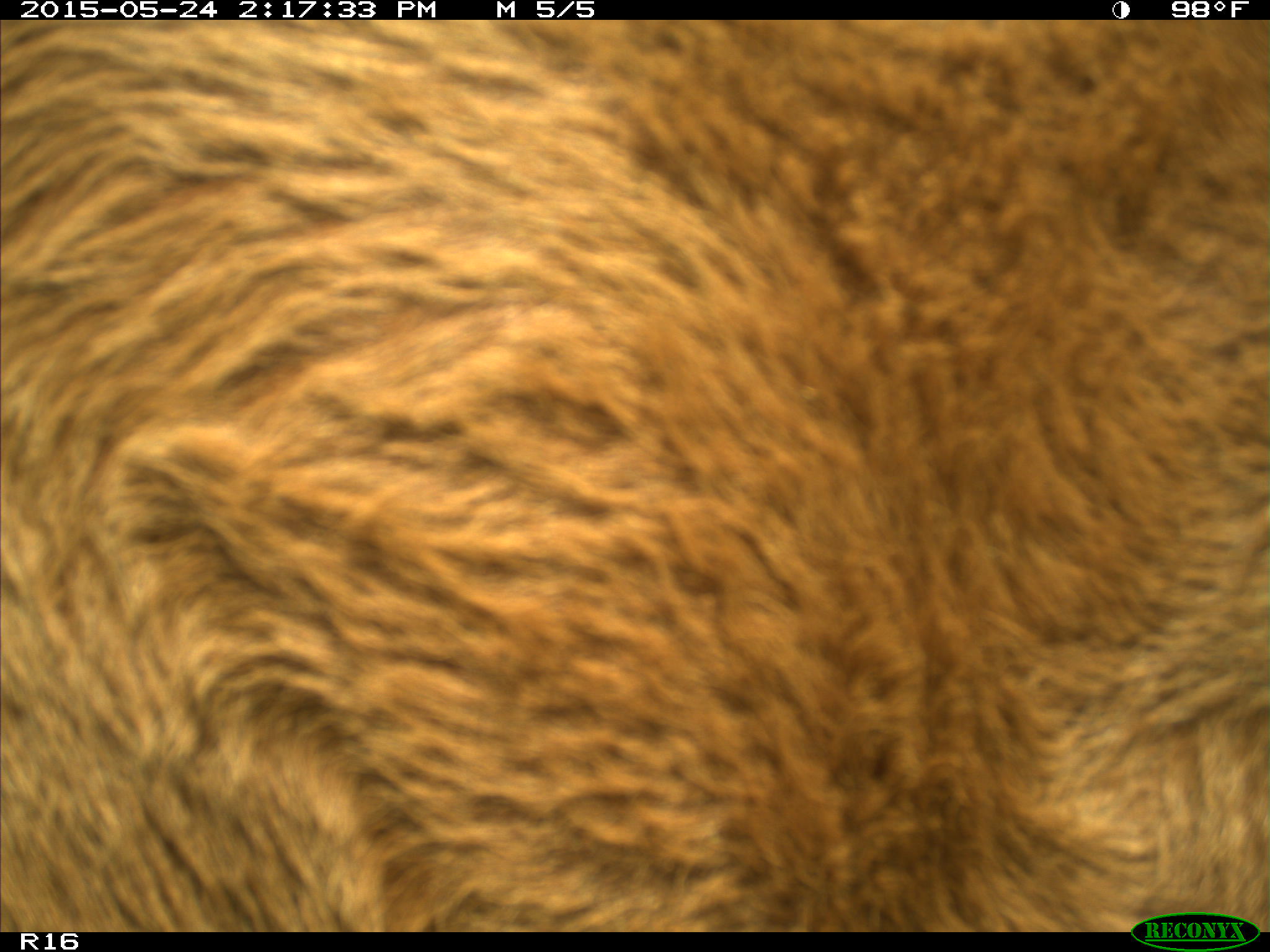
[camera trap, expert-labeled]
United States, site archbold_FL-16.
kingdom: Animalia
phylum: Chordata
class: Mammalia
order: Artiodactyla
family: Bovidae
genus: Bos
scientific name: Bos taurus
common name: domestic cow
Bos taurus (domestic cow).